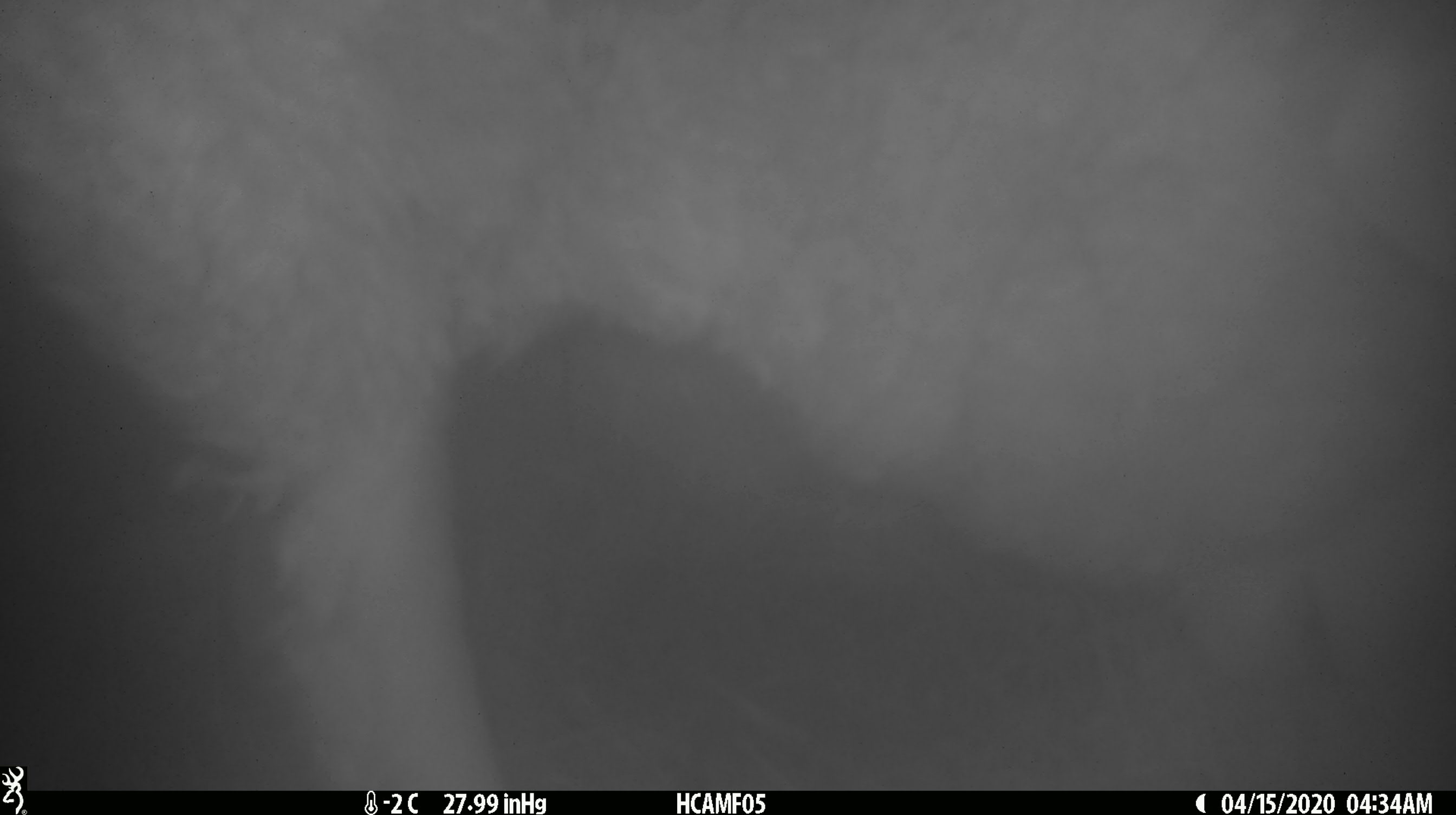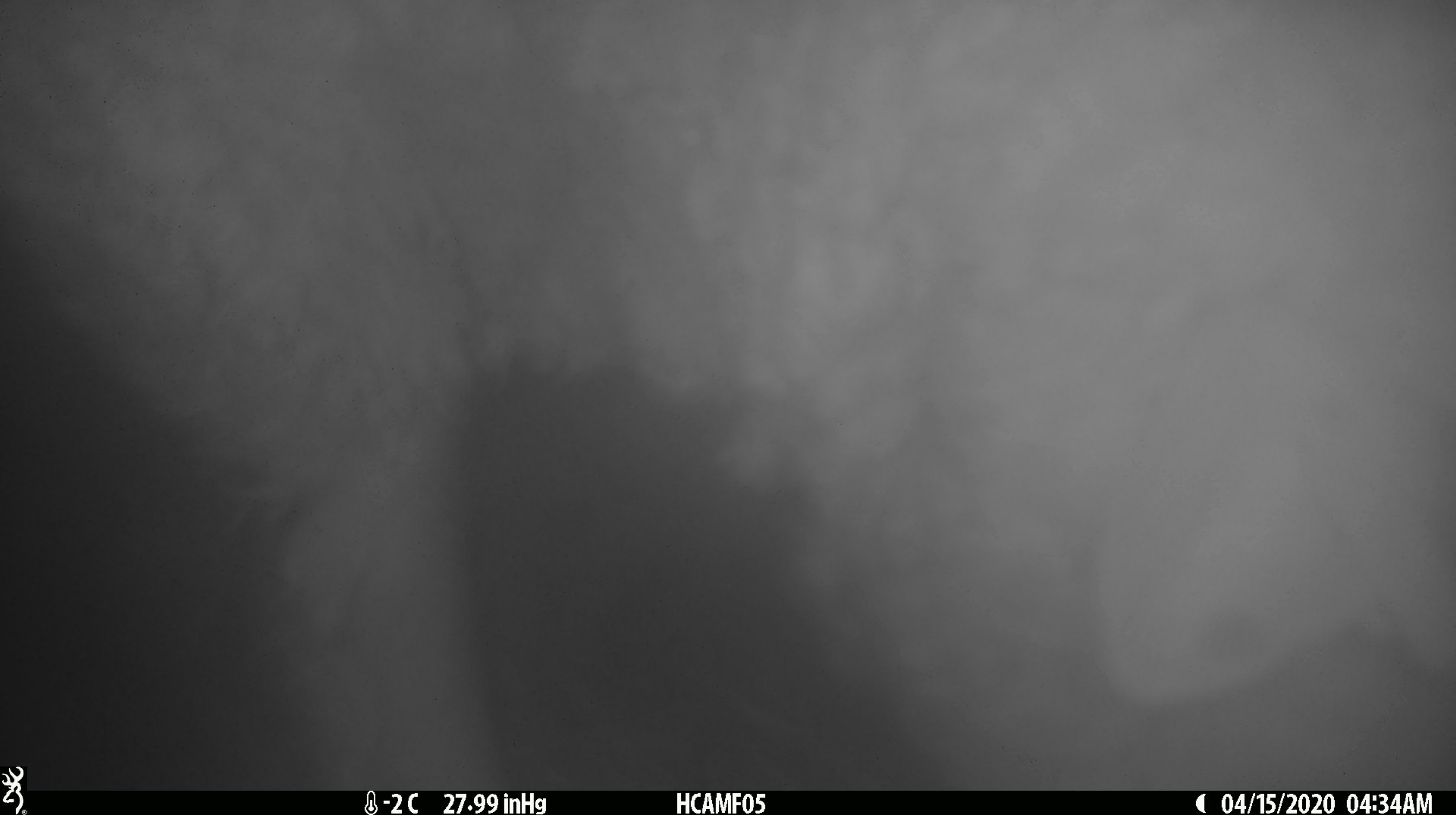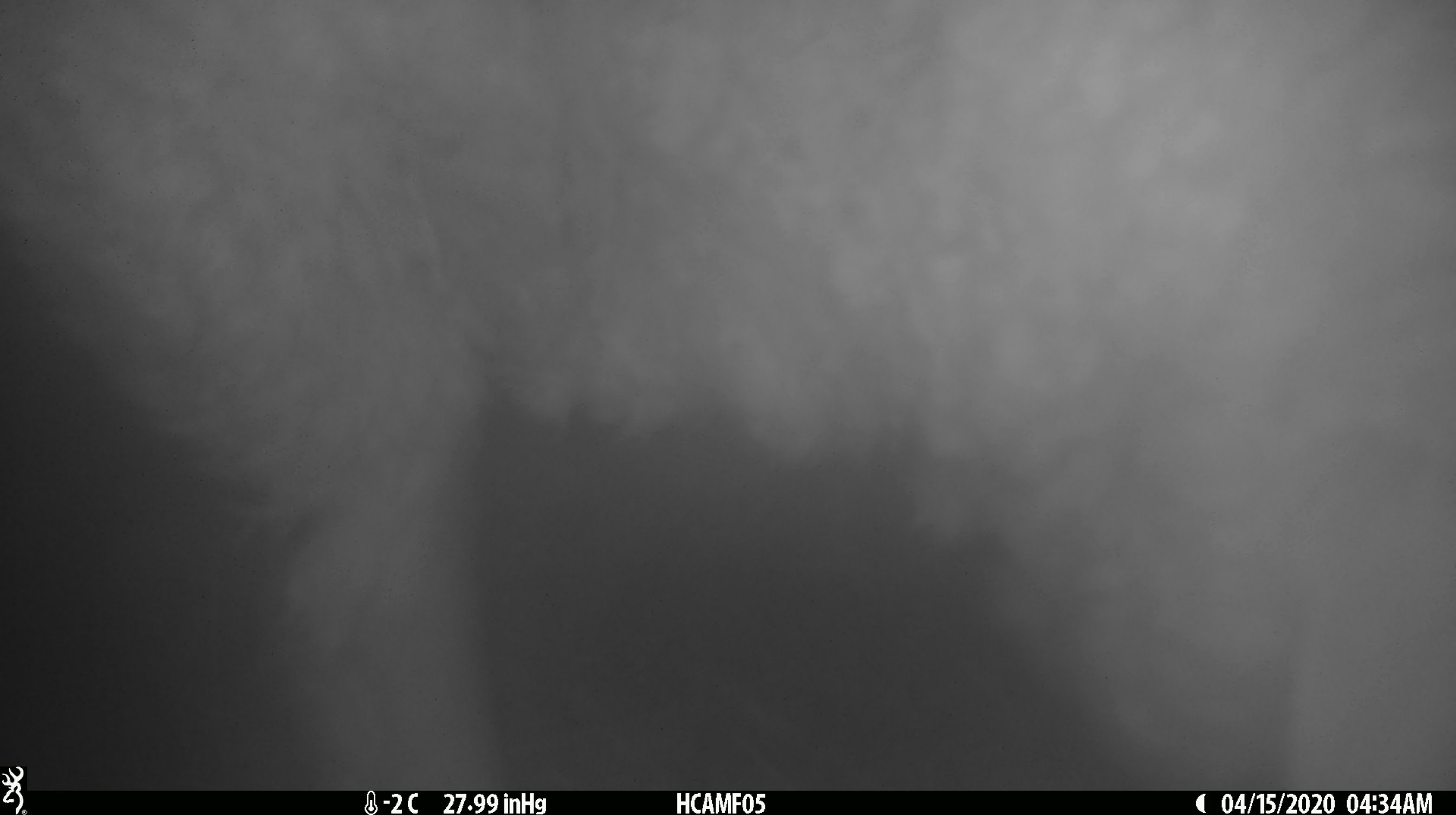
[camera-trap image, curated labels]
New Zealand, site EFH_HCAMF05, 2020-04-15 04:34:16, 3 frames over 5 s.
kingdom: Animalia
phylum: Chordata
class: Mammalia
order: Artiodactyla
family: Bovidae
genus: Ovis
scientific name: Ovis aries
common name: domestic sheep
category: sheep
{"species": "sheep (domestic sheep) (Ovis aries)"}